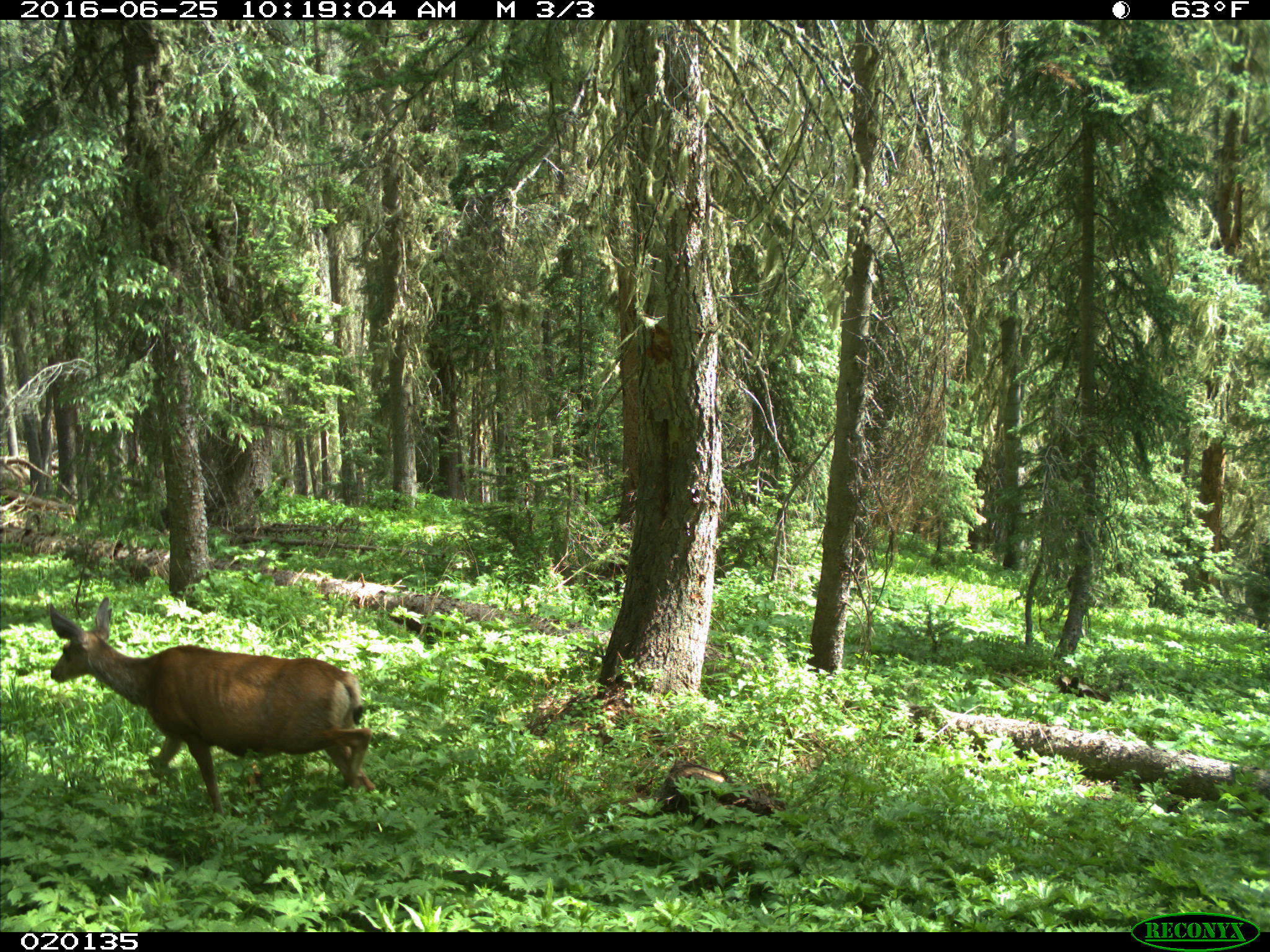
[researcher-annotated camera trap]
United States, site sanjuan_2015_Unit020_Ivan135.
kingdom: Animalia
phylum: Chordata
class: Mammalia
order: Artiodactyla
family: Cervidae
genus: Odocoileus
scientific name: Odocoileus hemionus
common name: mule deer